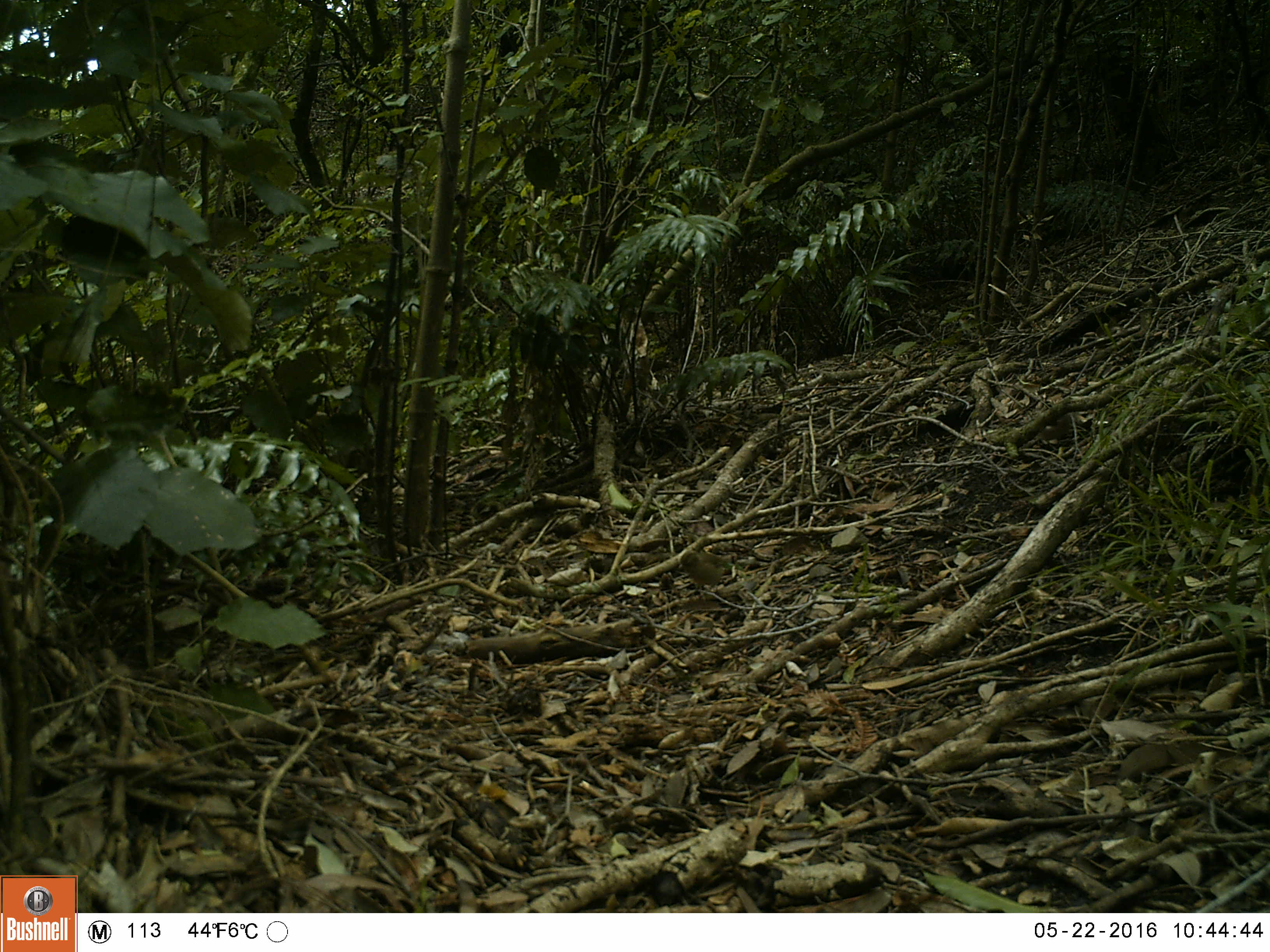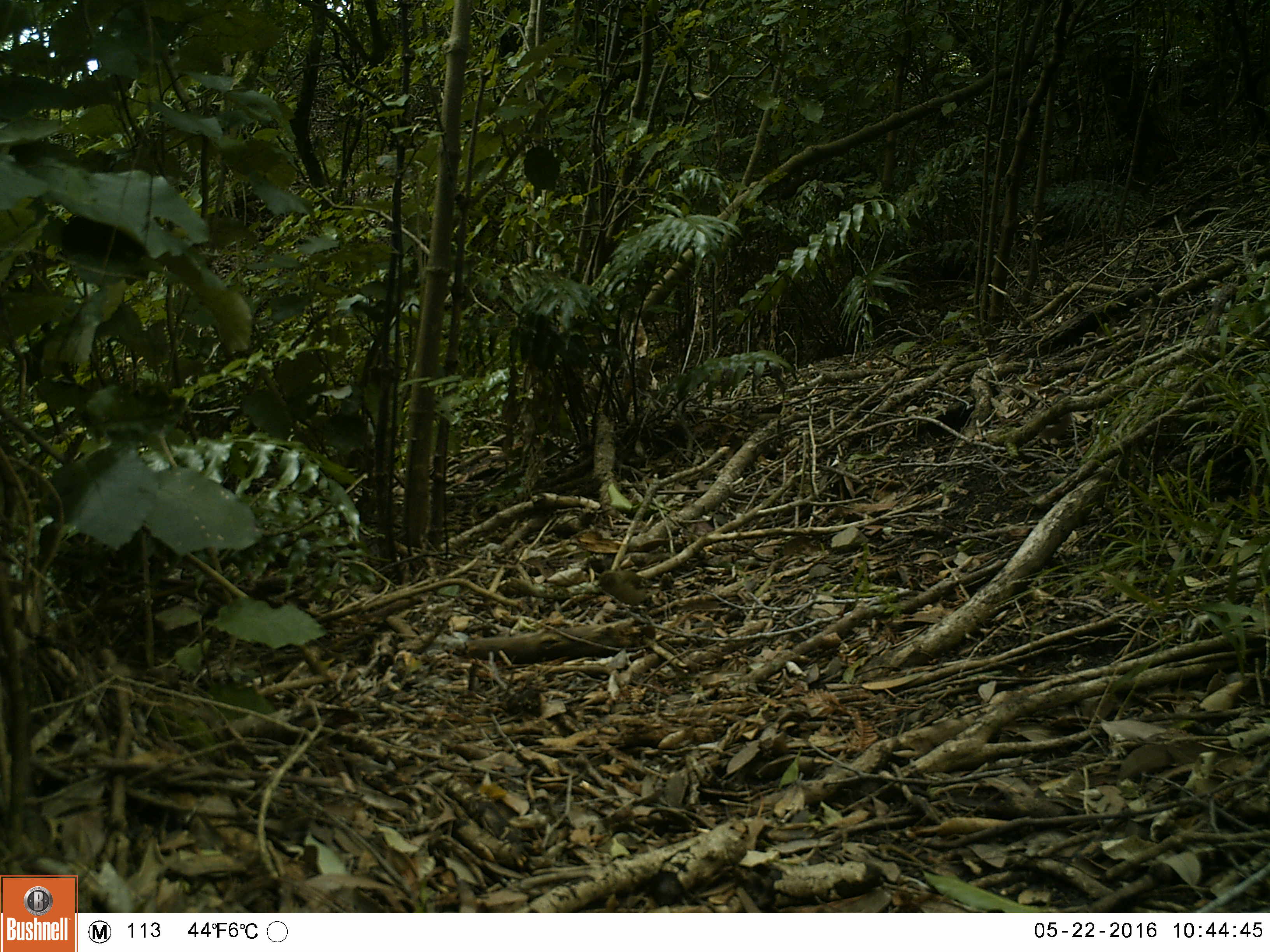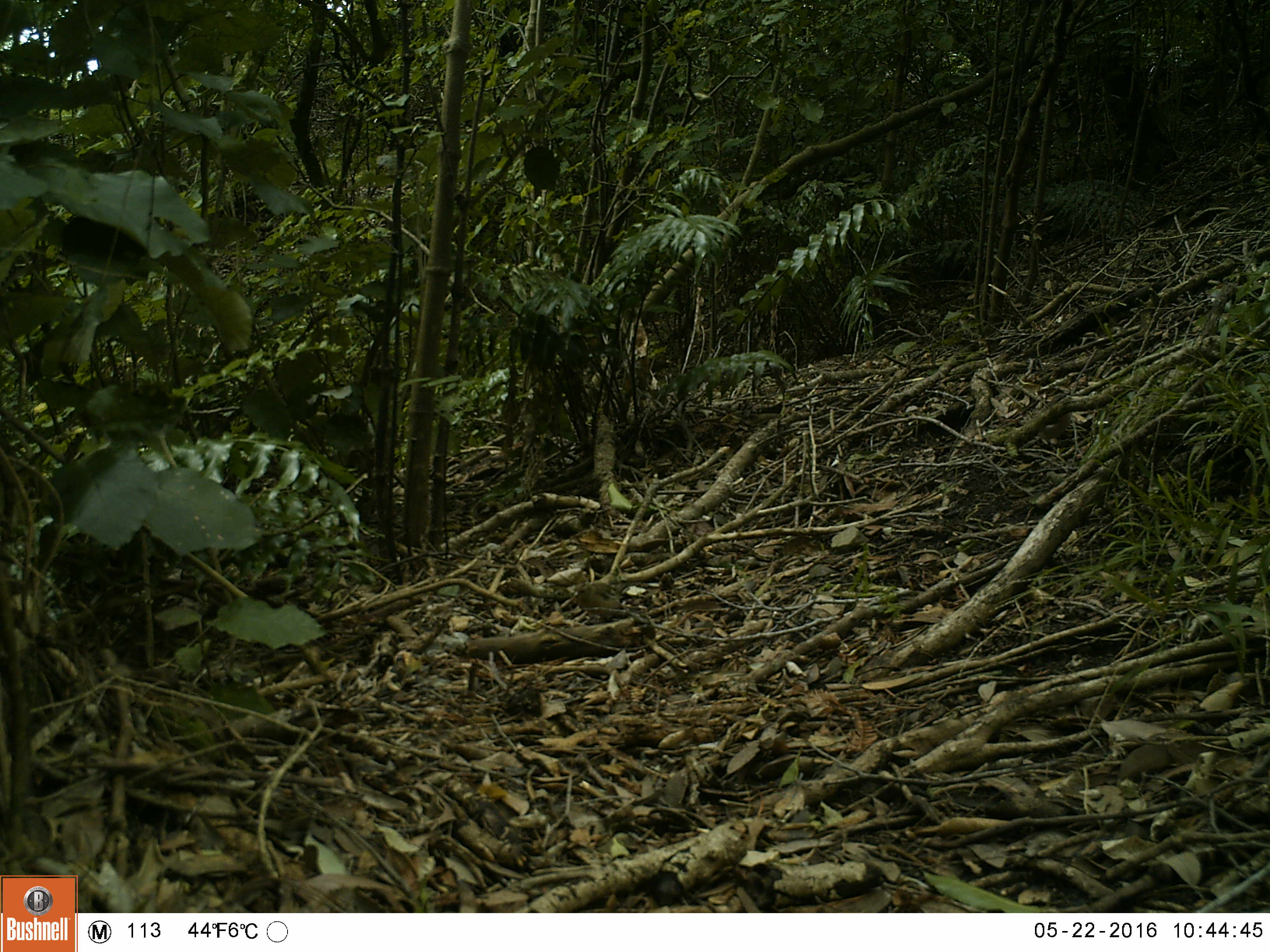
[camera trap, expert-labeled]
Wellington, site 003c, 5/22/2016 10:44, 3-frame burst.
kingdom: Animalia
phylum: Chordata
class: Aves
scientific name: Aves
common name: bird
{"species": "bird (Aves)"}